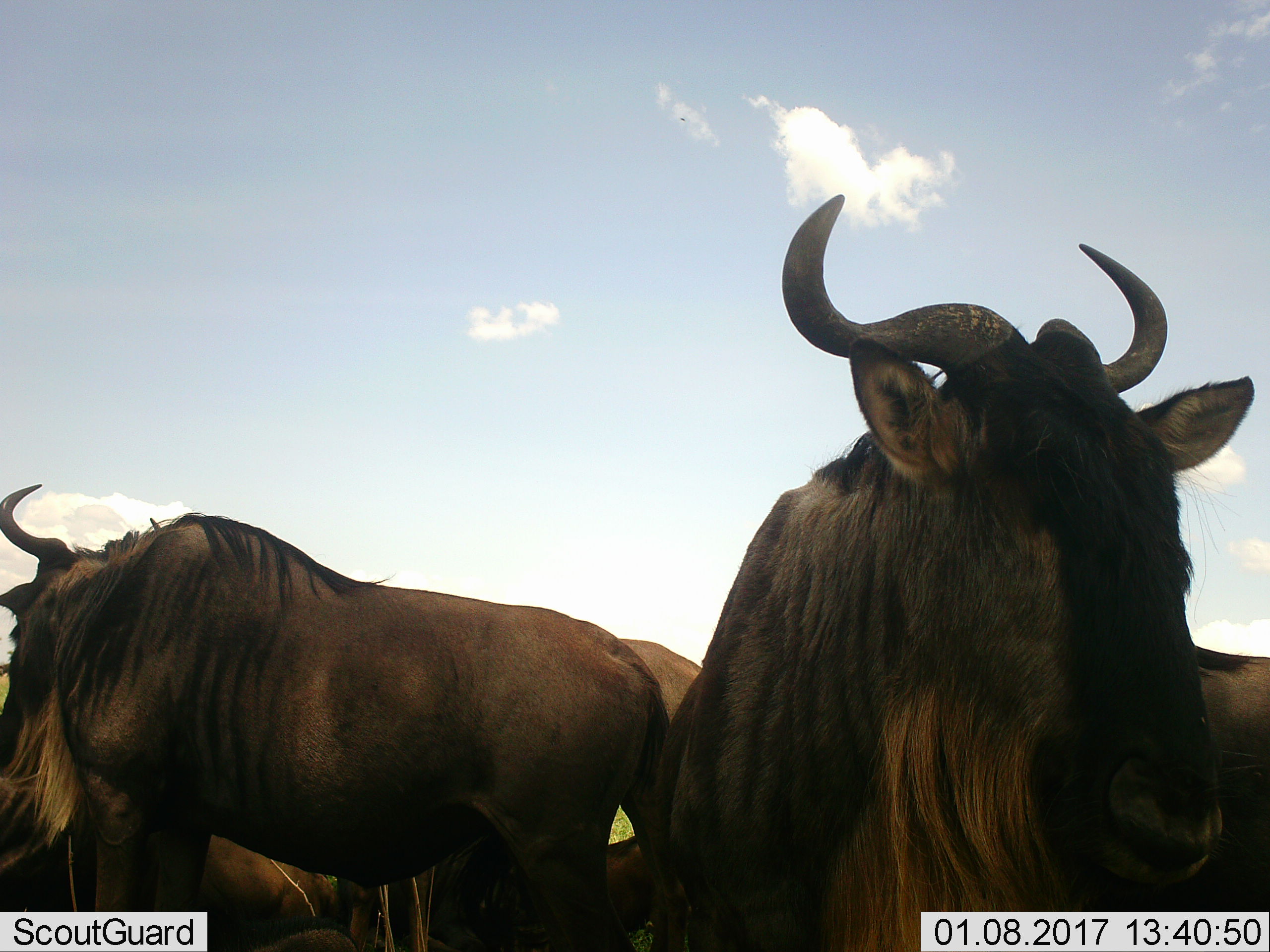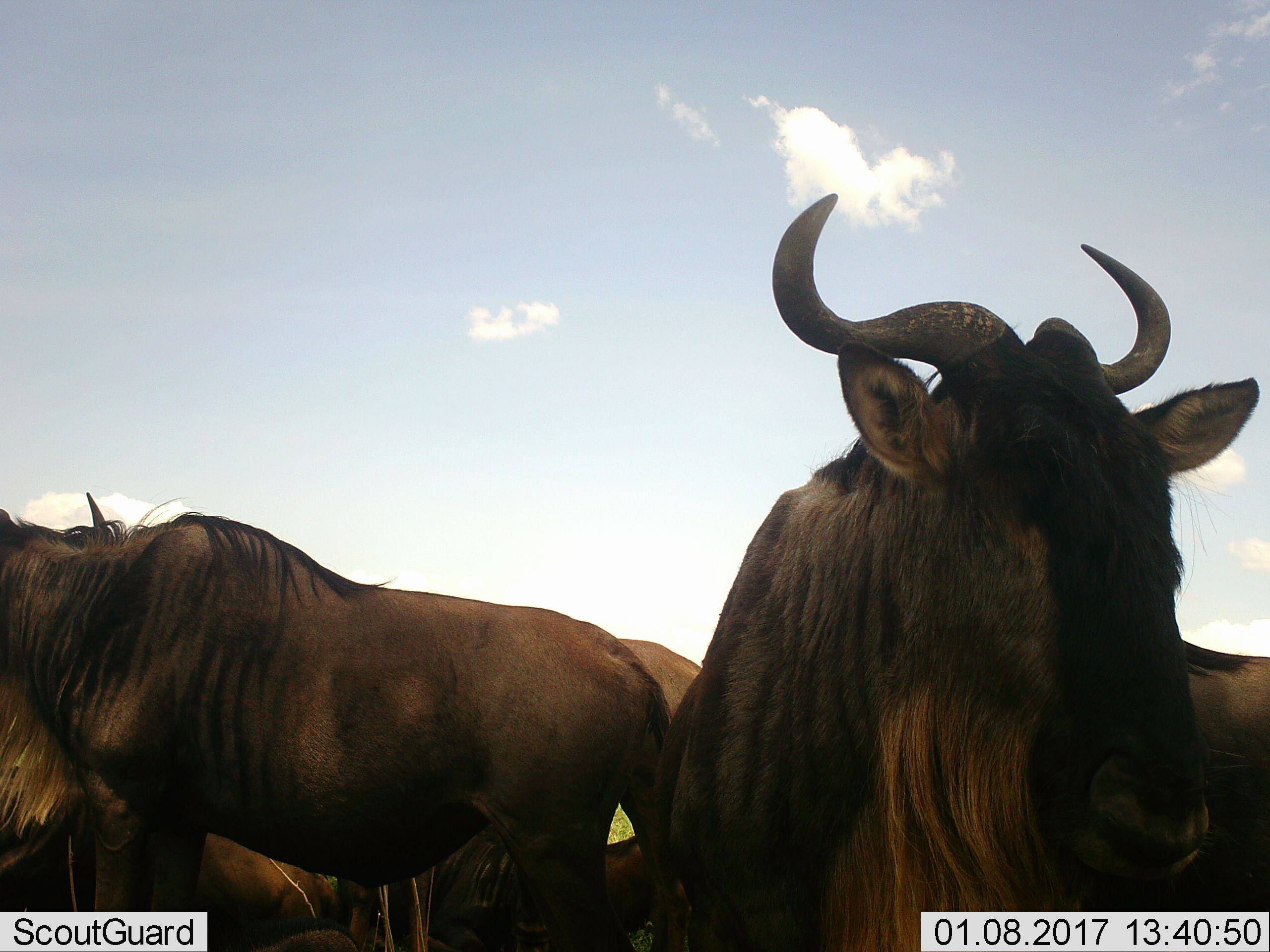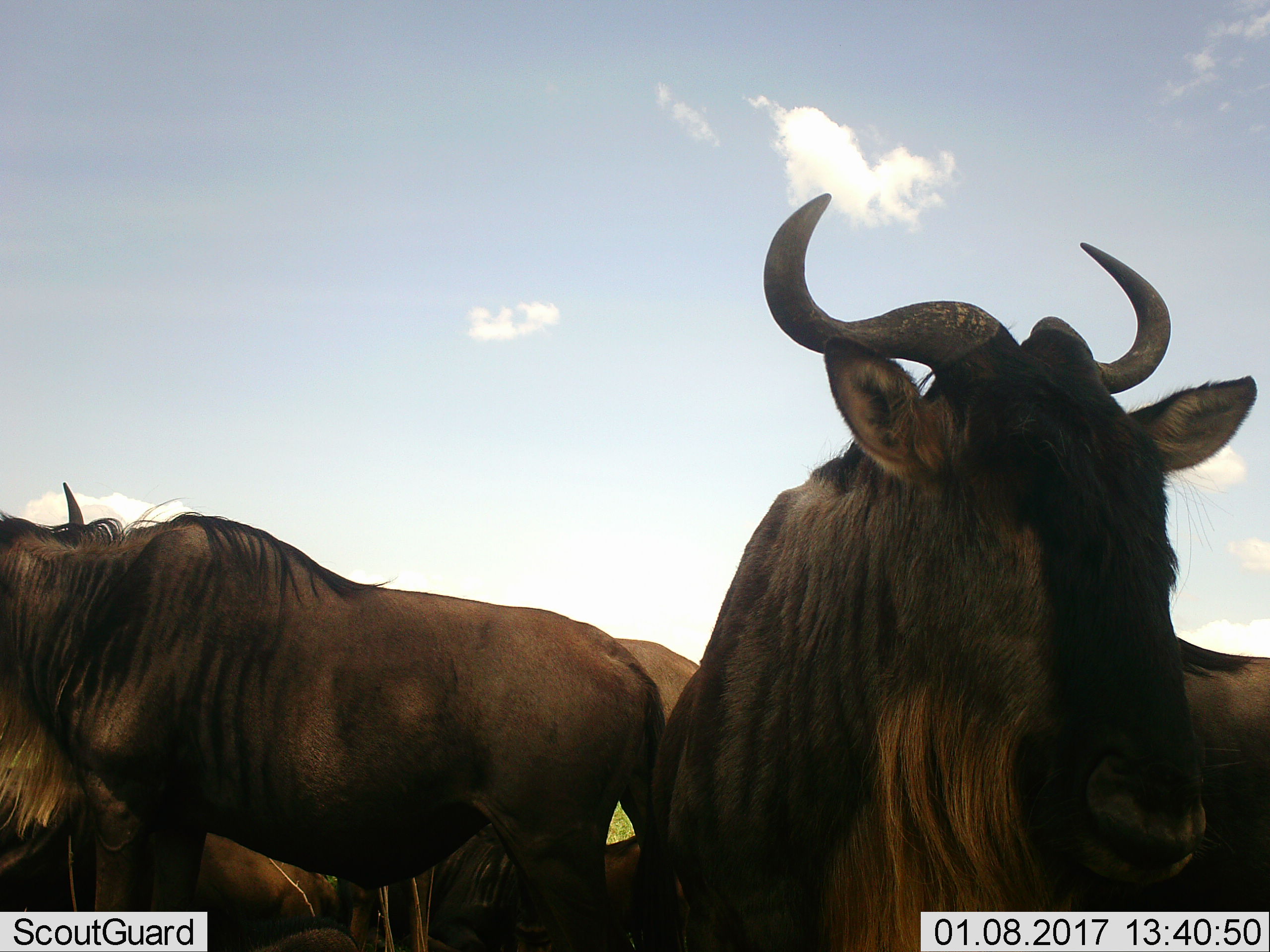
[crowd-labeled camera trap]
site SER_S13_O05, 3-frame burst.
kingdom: Animalia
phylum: Chordata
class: Mammalia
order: Artiodactyla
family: Bovidae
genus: Connochaetes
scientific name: Connochaetes taurinus taurinus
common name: blue wildebeest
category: wildebeestblue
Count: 3.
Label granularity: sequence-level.